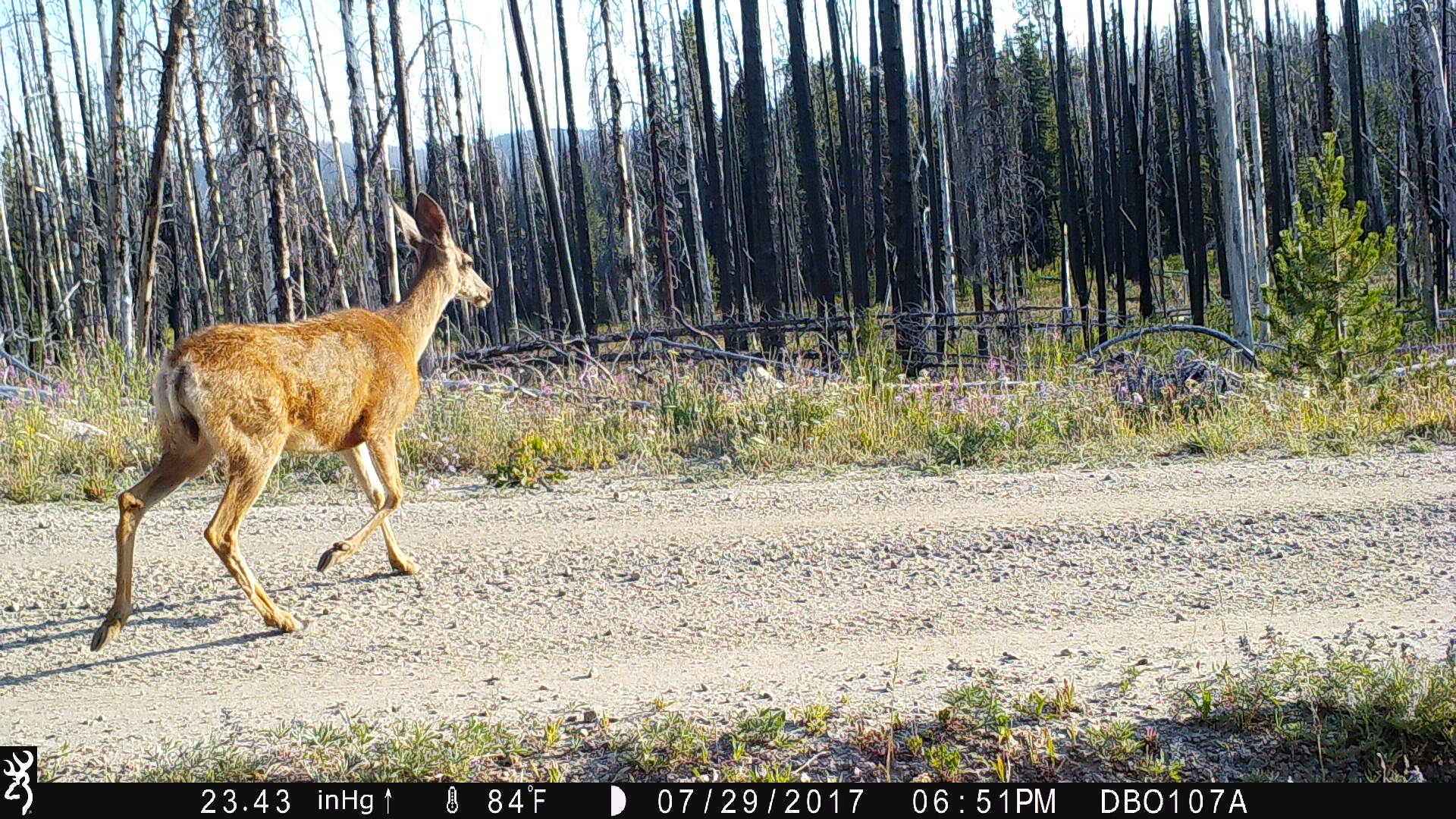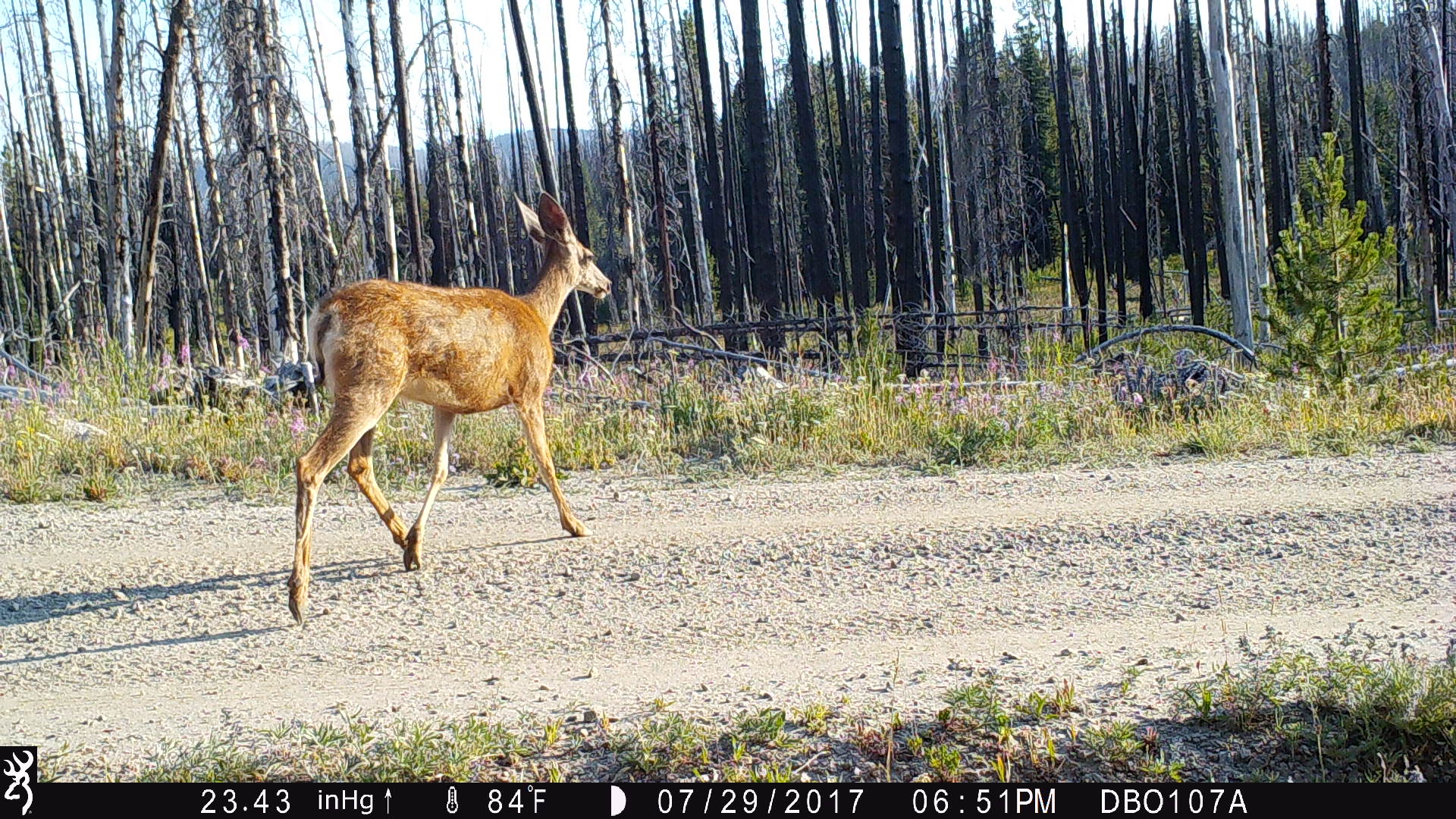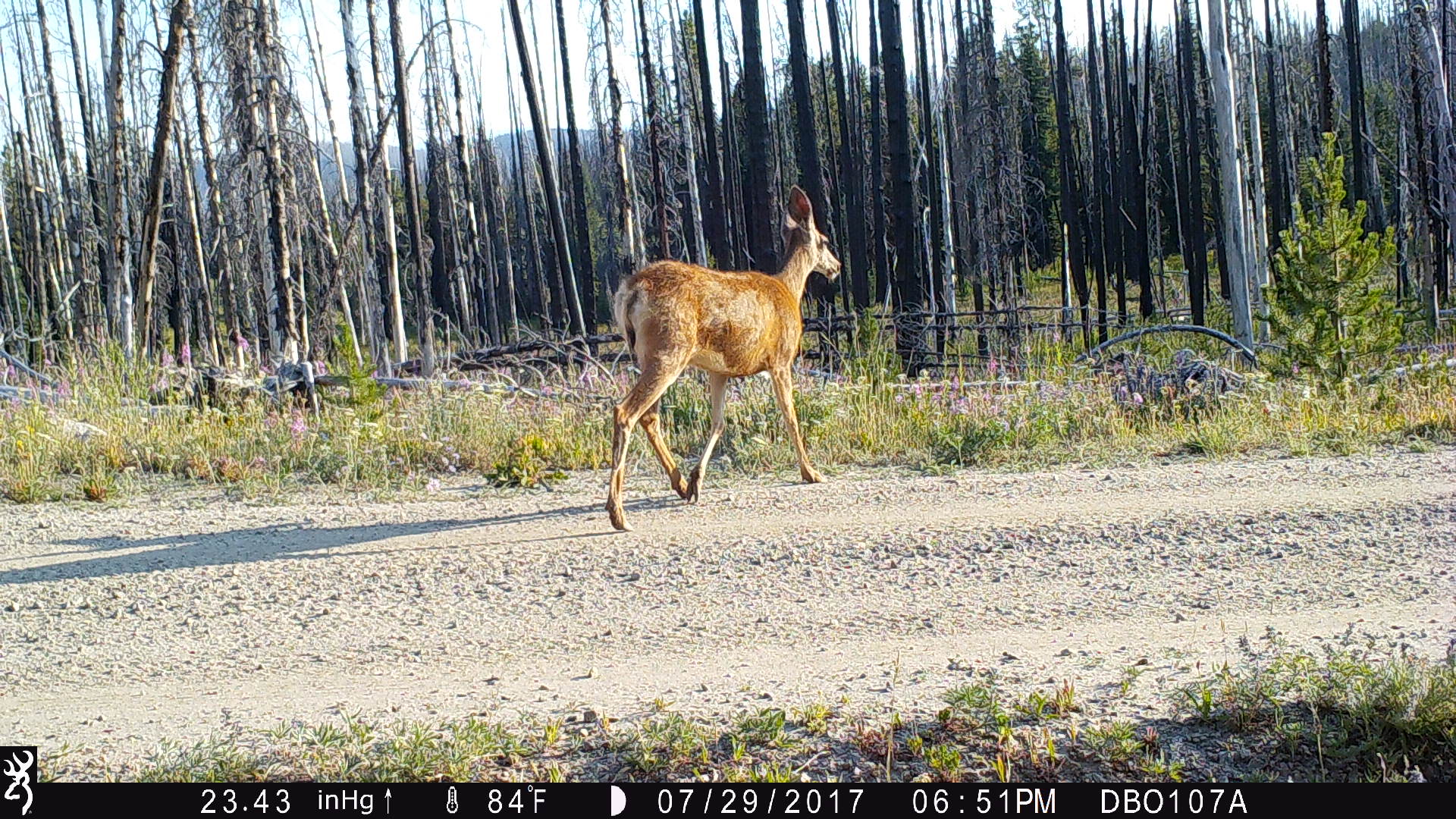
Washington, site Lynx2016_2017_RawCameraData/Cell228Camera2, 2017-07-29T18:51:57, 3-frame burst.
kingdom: Animalia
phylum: Chordata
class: Mammalia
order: Artiodactyla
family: Cervidae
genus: Odocoileus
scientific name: Odocoileus hemionus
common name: mule deer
Odocoileus hemionus (mule deer). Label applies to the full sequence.